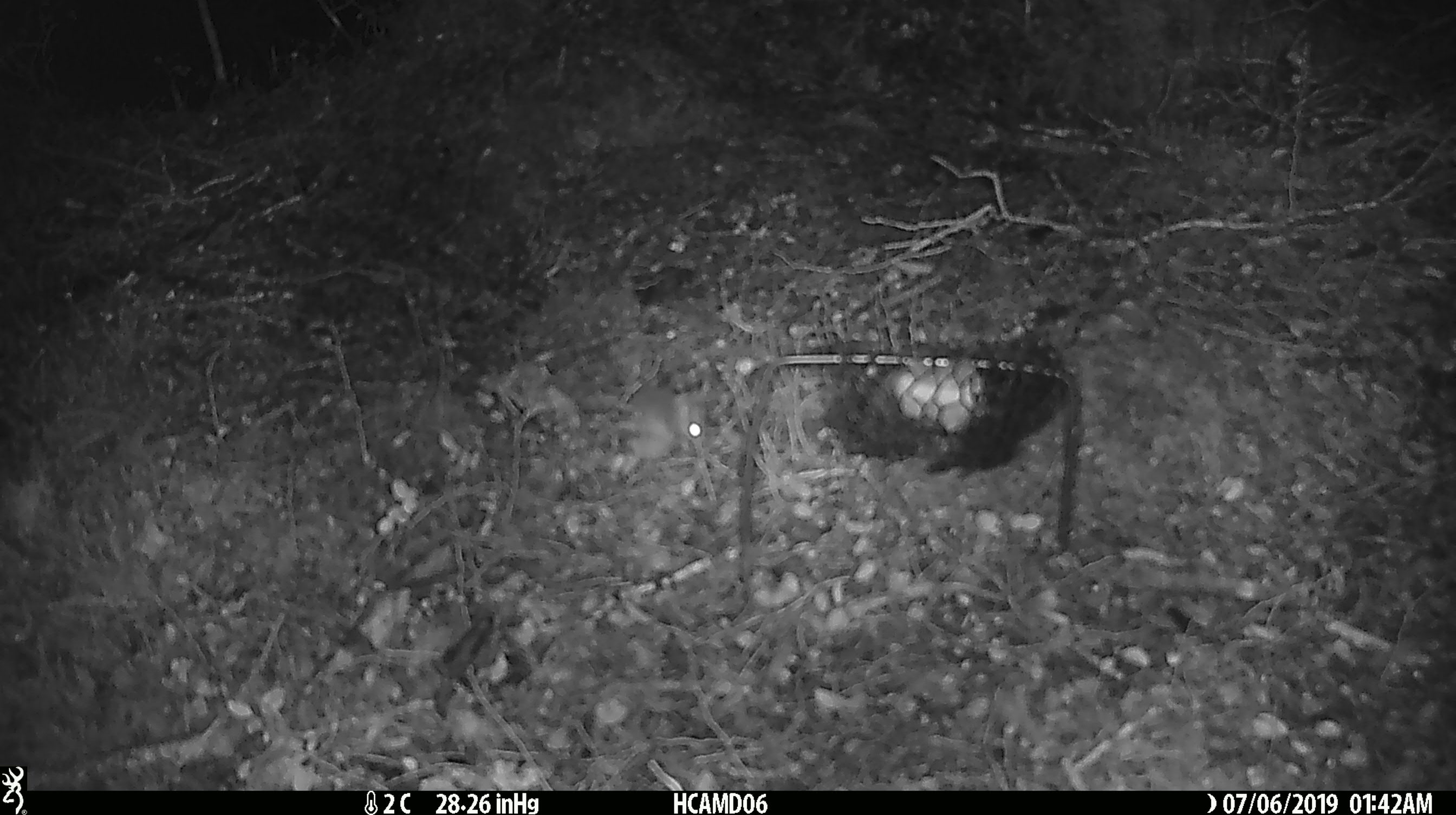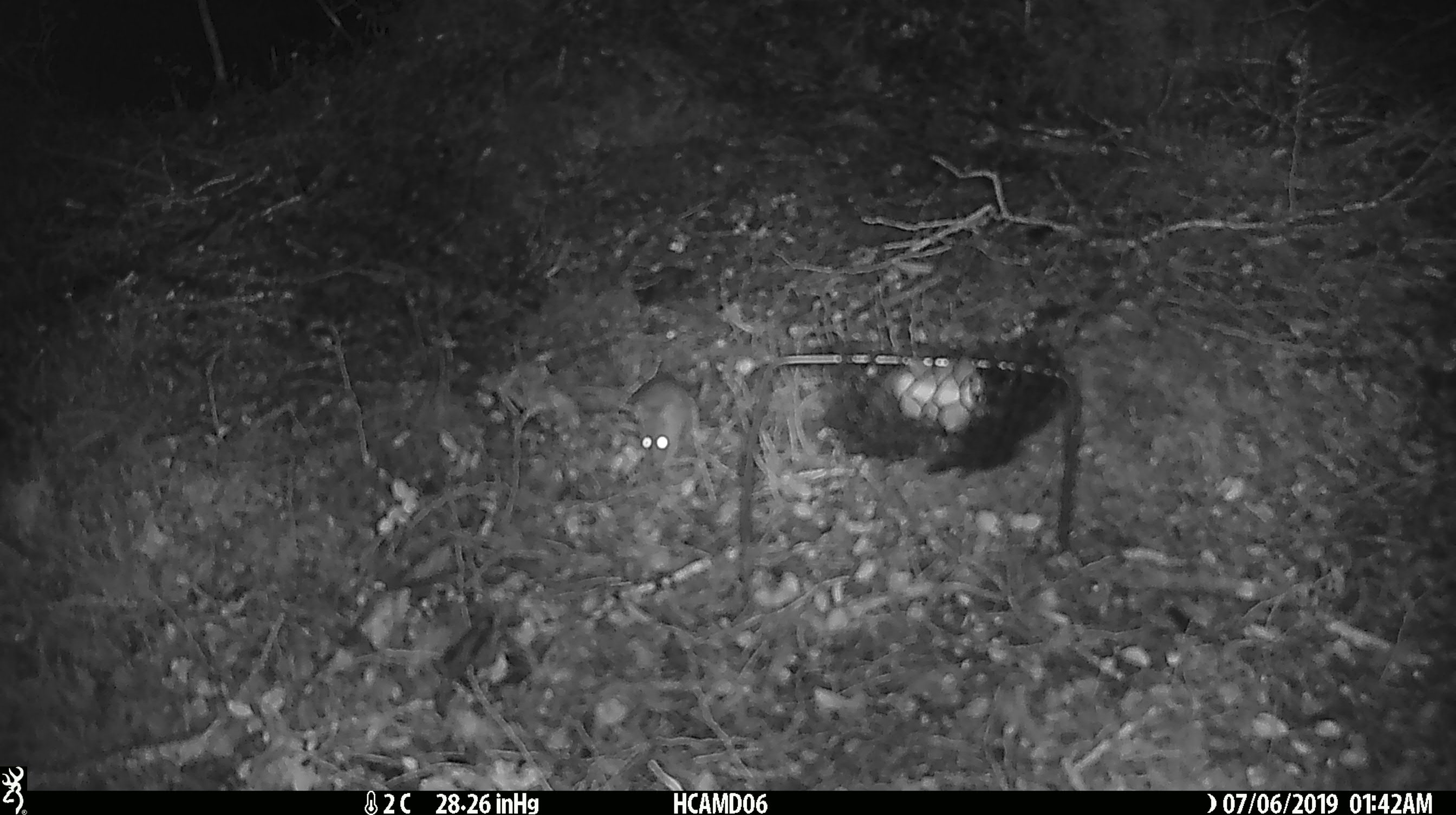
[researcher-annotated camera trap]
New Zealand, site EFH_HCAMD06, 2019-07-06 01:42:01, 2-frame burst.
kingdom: Animalia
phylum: Chordata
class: Mammalia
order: Rodentia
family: Muridae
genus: Mus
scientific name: Mus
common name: mouse